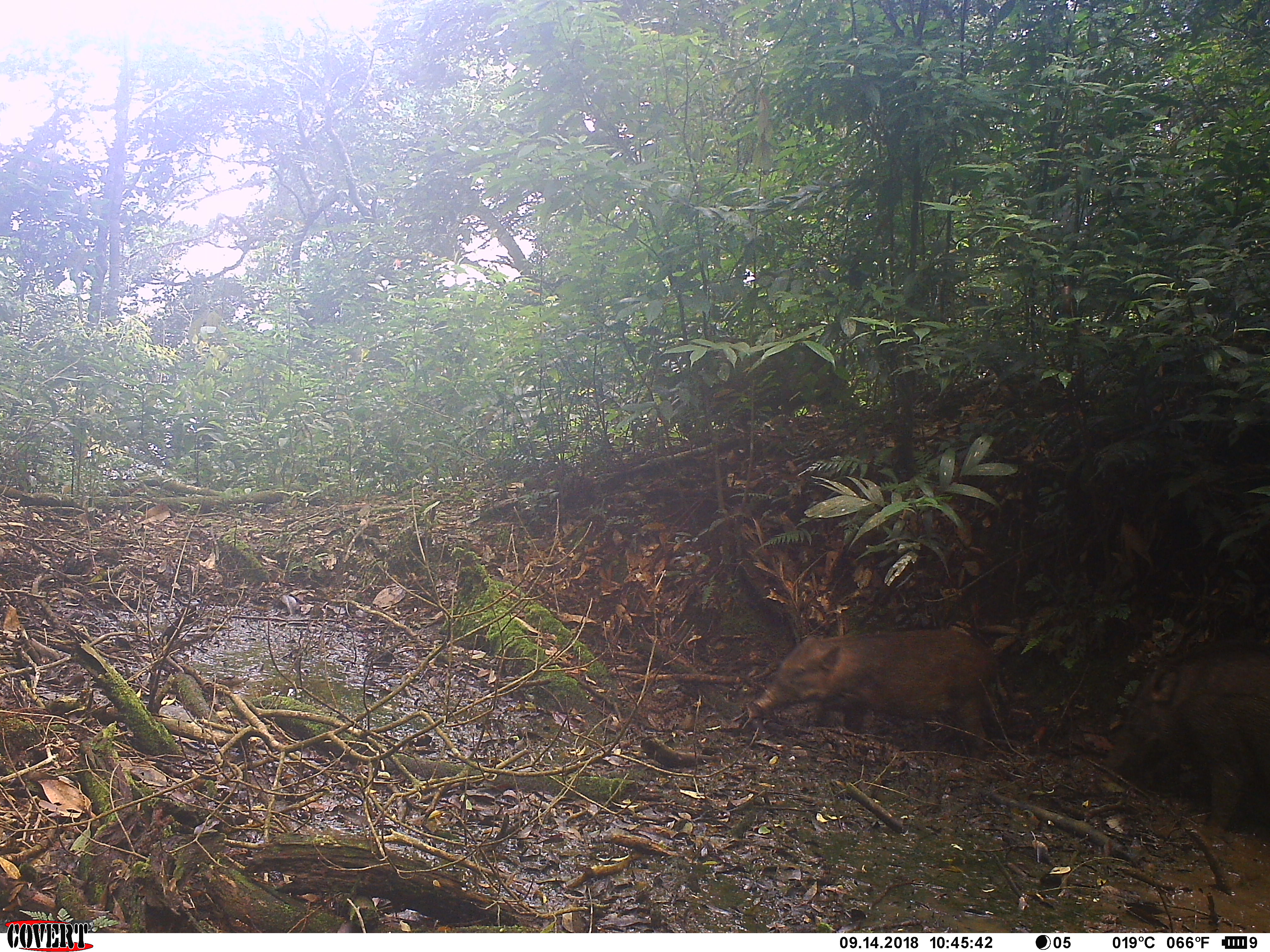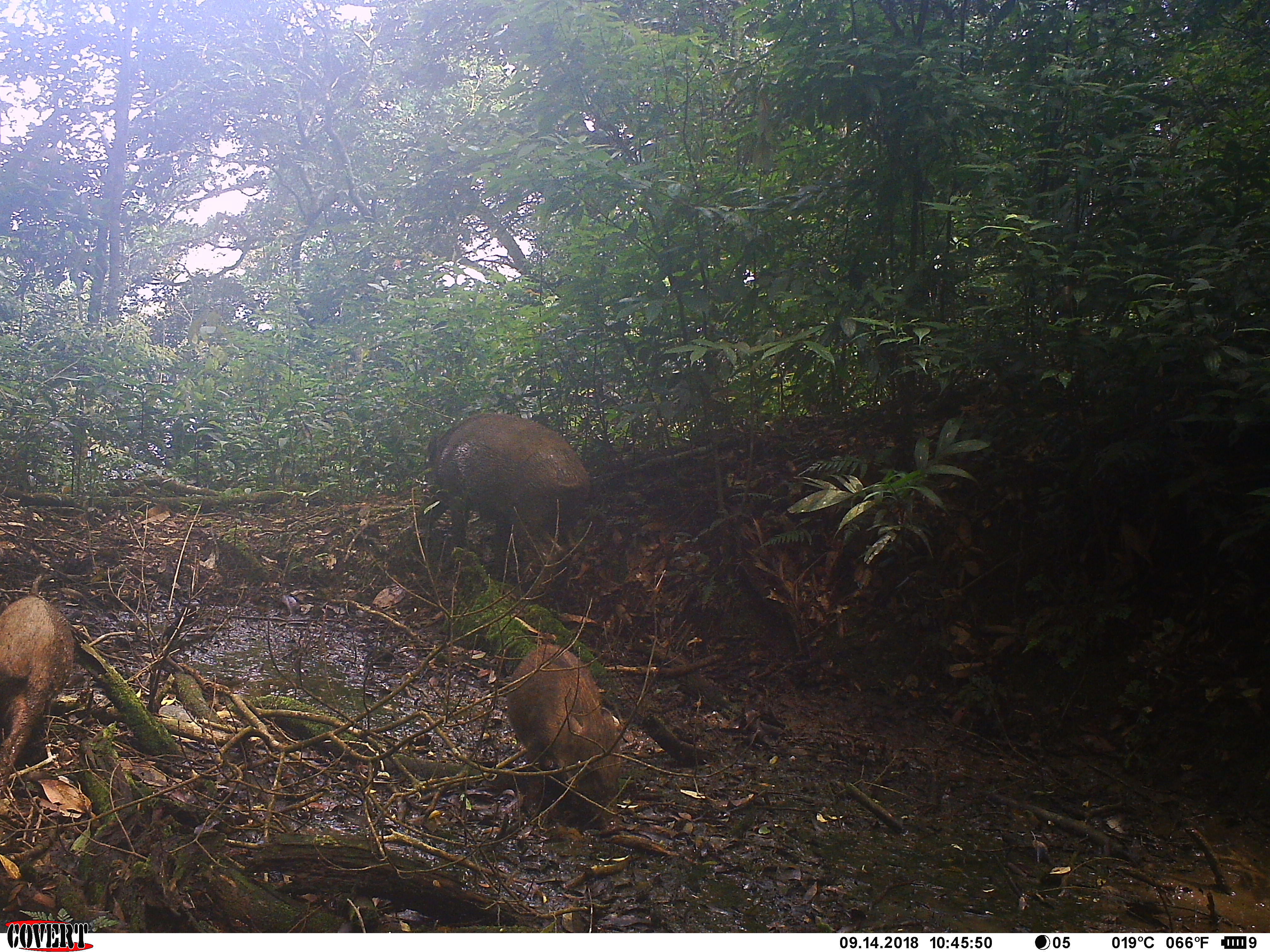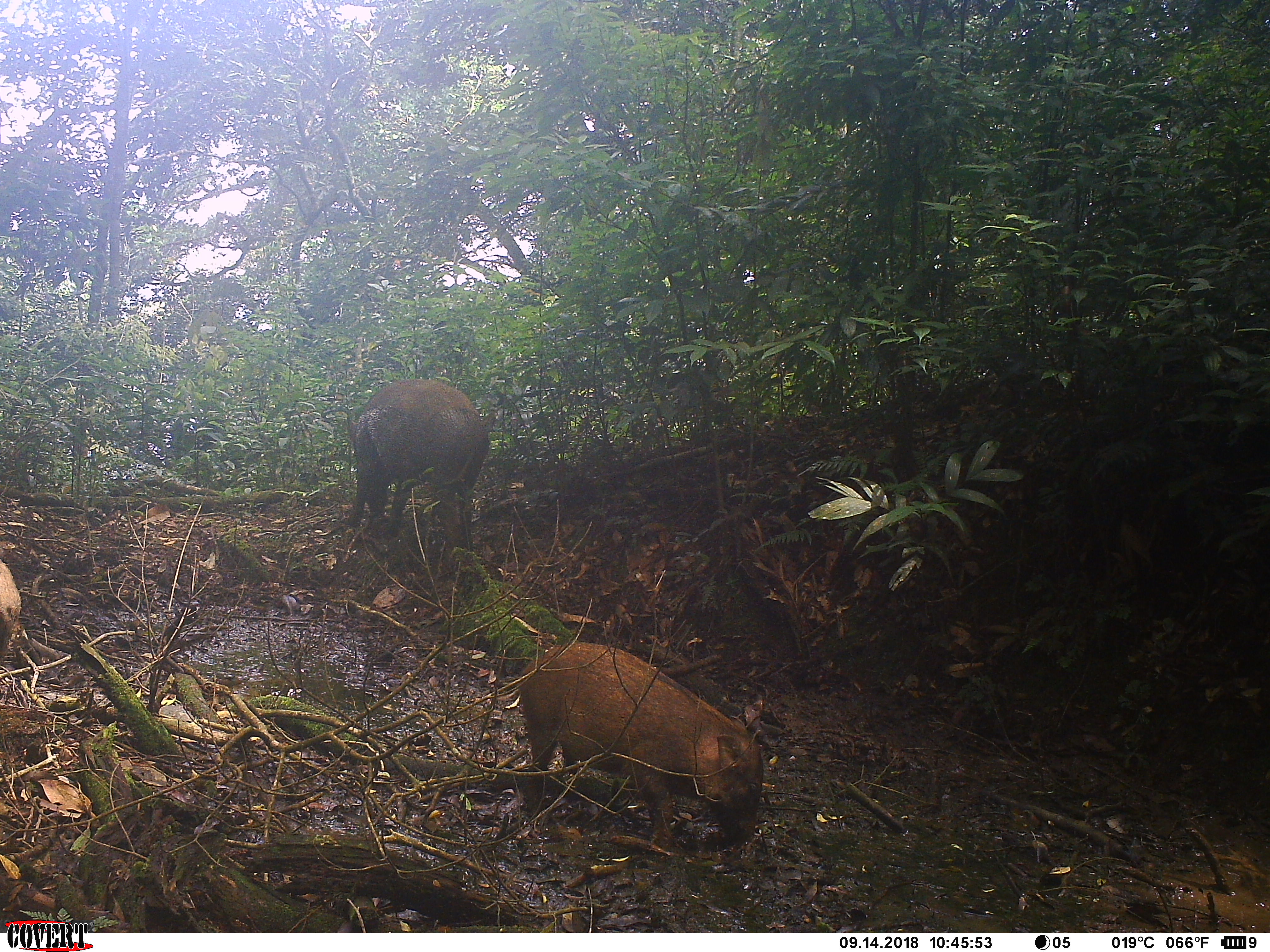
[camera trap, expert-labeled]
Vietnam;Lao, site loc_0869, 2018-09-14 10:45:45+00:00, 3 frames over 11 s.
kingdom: Animalia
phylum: Chordata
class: Mammalia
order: Artiodactyla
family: Suidae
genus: Sus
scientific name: Sus scrofa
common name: eurasian wild pig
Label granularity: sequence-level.